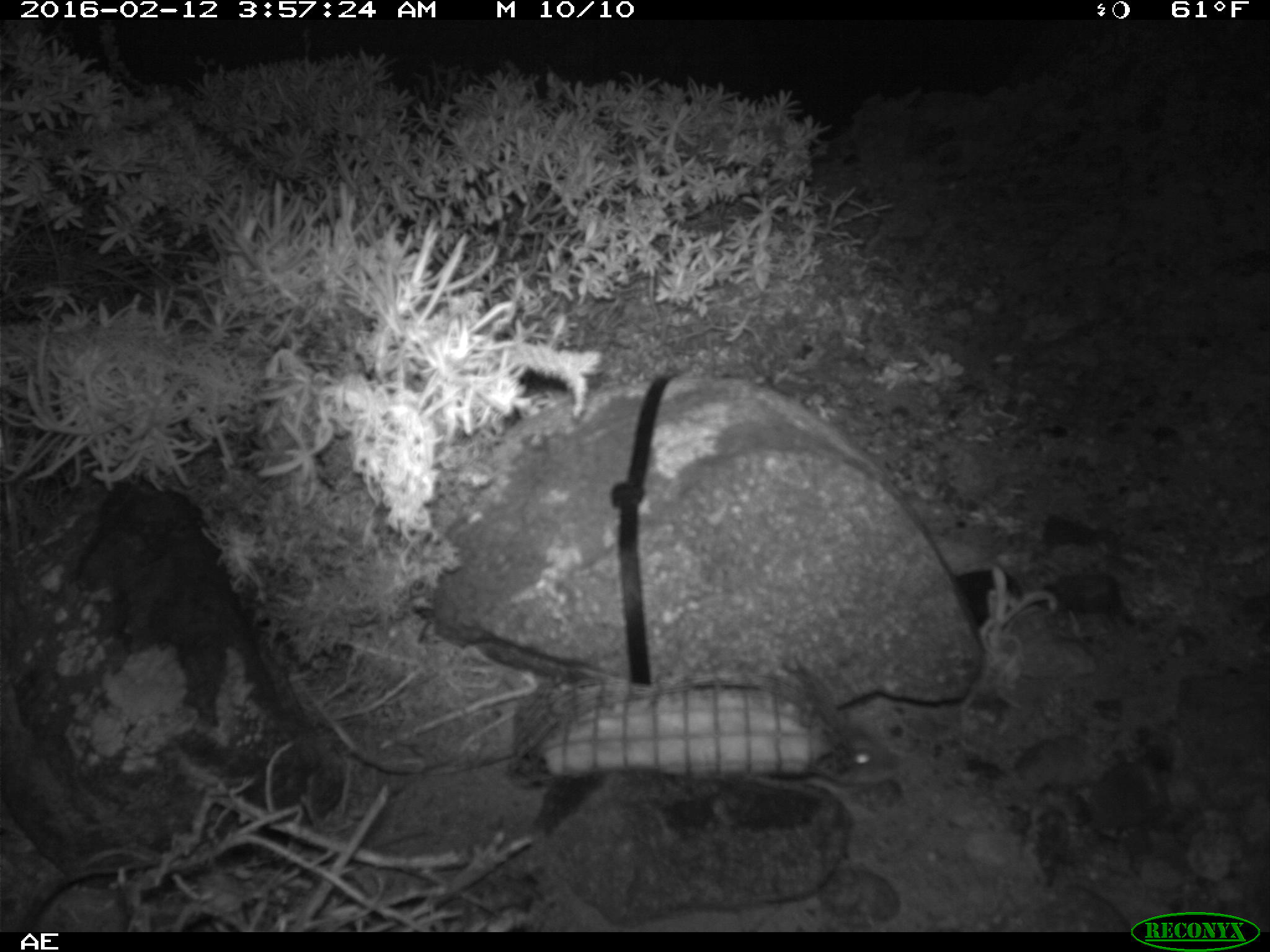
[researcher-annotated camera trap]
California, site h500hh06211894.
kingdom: Animalia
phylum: Chordata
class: Mammalia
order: Rodentia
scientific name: Rodentia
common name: rodent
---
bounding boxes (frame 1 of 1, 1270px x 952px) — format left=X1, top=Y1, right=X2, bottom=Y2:
rodent: left=822, top=717, right=906, bottom=787